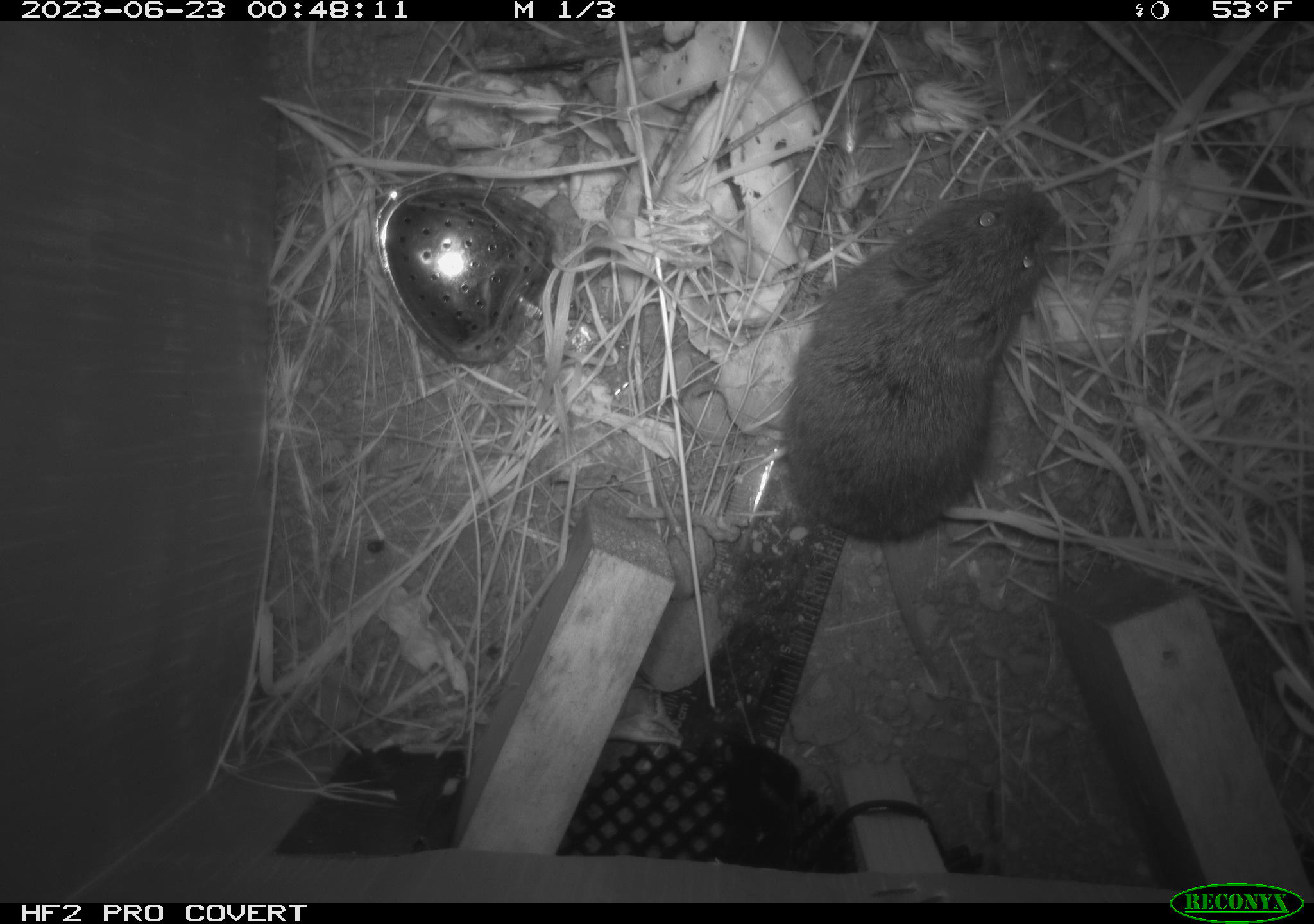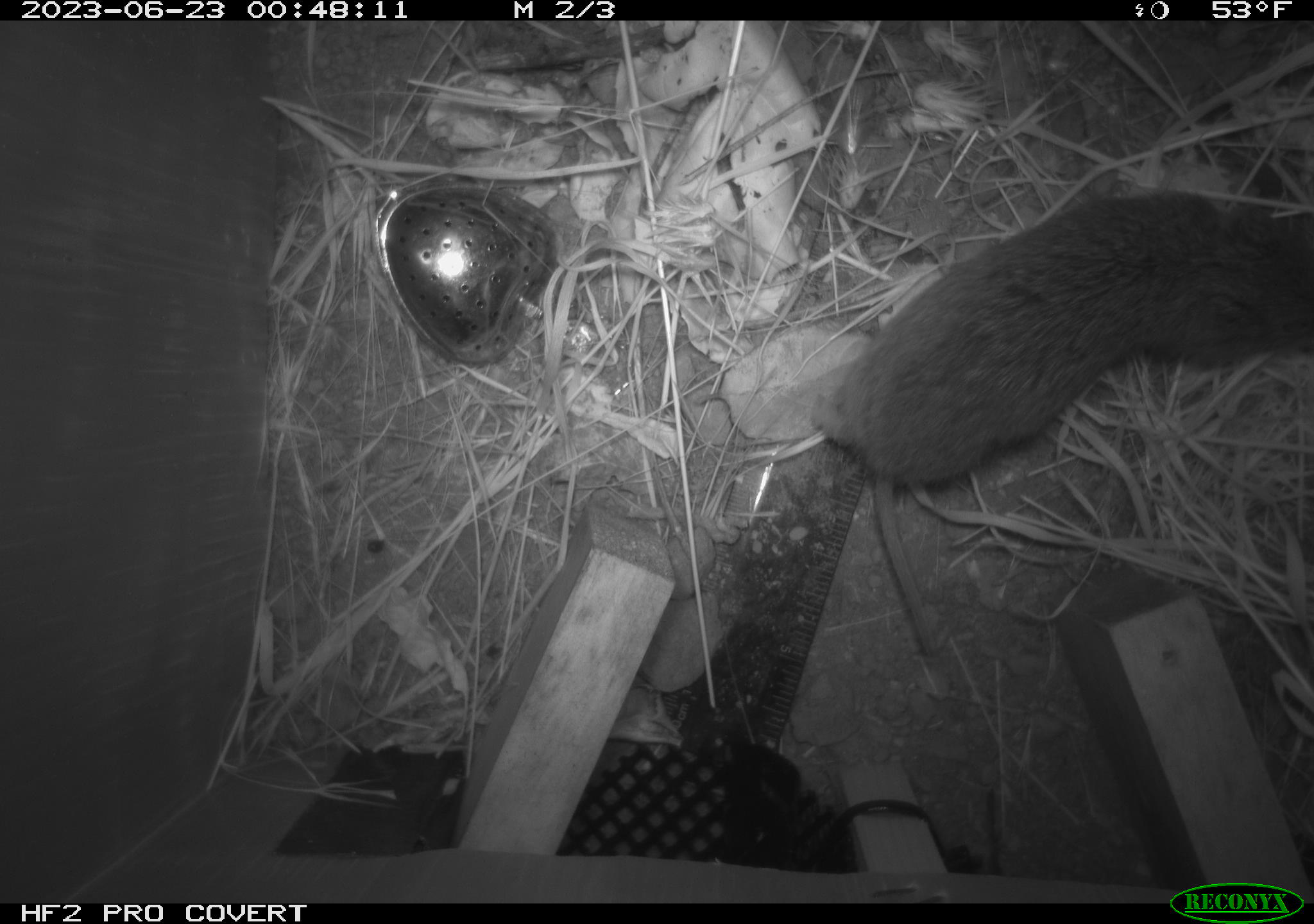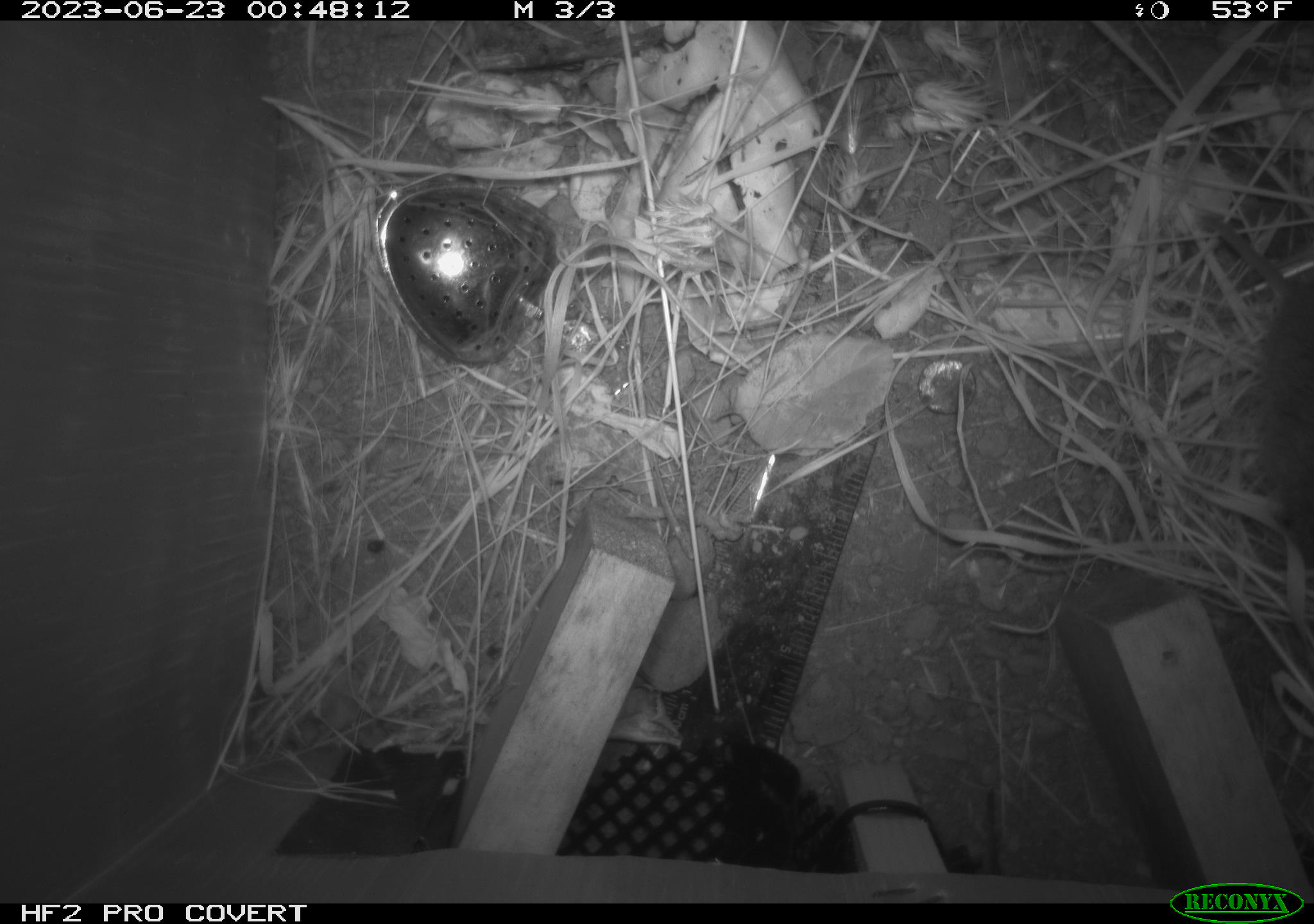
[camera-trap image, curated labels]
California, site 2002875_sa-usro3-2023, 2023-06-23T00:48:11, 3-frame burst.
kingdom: Animalia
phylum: Chordata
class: Mammalia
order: Rodentia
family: Cricetidae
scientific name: Arvicolinae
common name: voles, lemmings, and muskrats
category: arvicolinae subfamily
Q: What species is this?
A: Arvicolinae subfamily (voles, lemmings, and muskrats) (Arvicolinae).